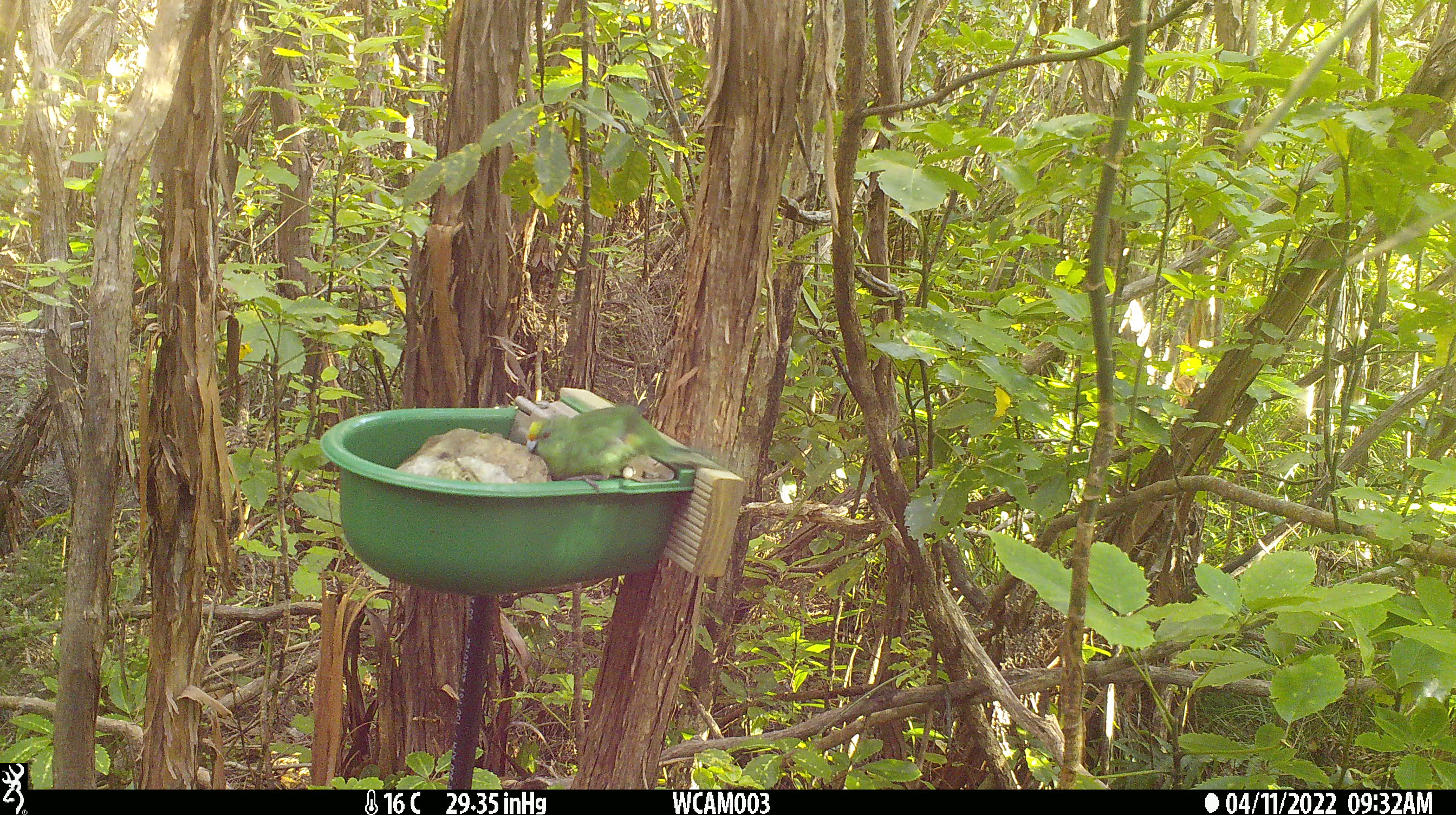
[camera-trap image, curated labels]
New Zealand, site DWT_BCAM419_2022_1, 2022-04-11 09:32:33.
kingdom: Animalia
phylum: Chordata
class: Aves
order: Psittaciformes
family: Psittaculidae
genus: Cyanoramphus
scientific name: Cyanoramphus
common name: parakeet